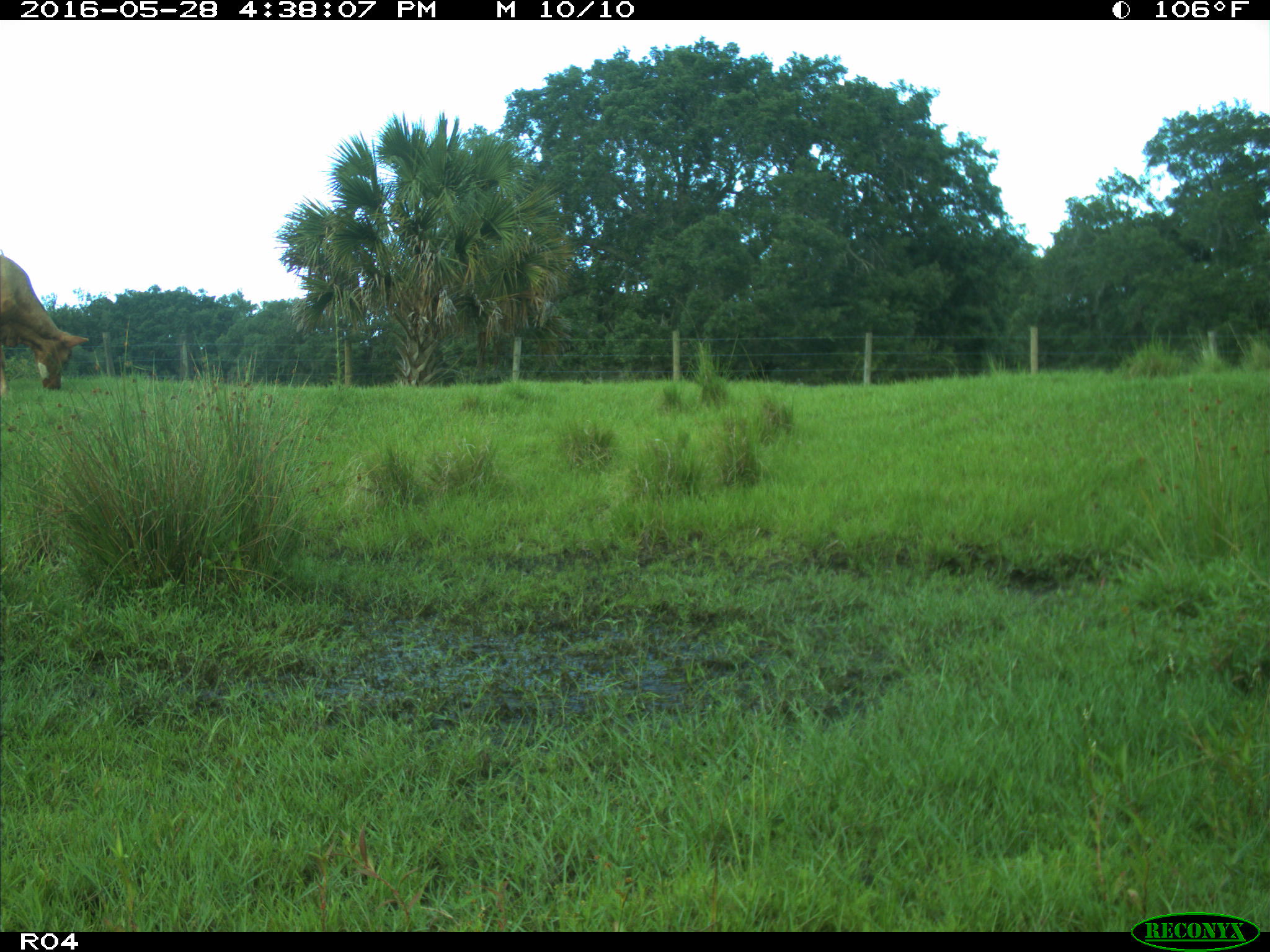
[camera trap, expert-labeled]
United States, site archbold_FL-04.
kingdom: Animalia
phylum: Chordata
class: Mammalia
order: Artiodactyla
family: Bovidae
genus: Bos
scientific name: Bos taurus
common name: domestic cow